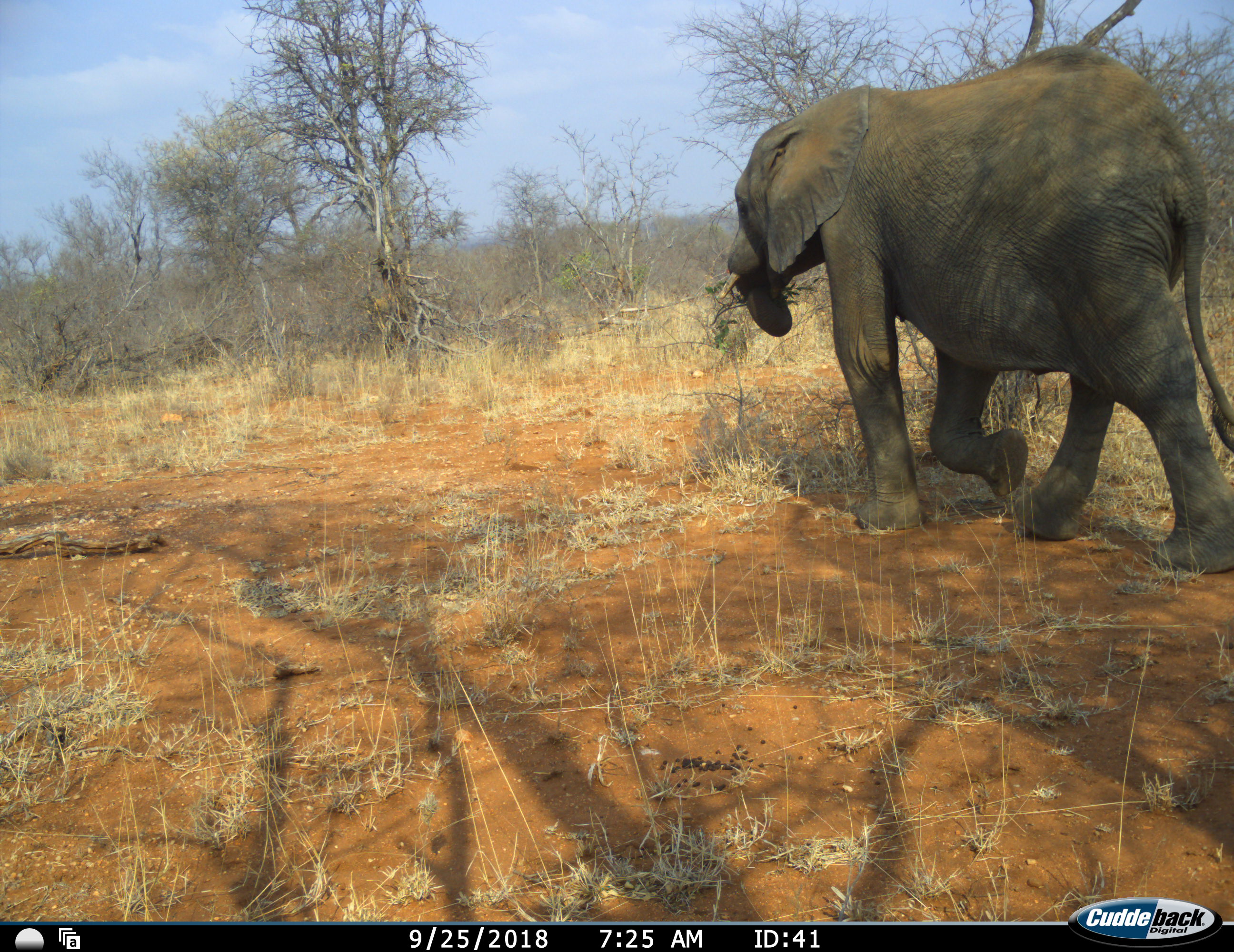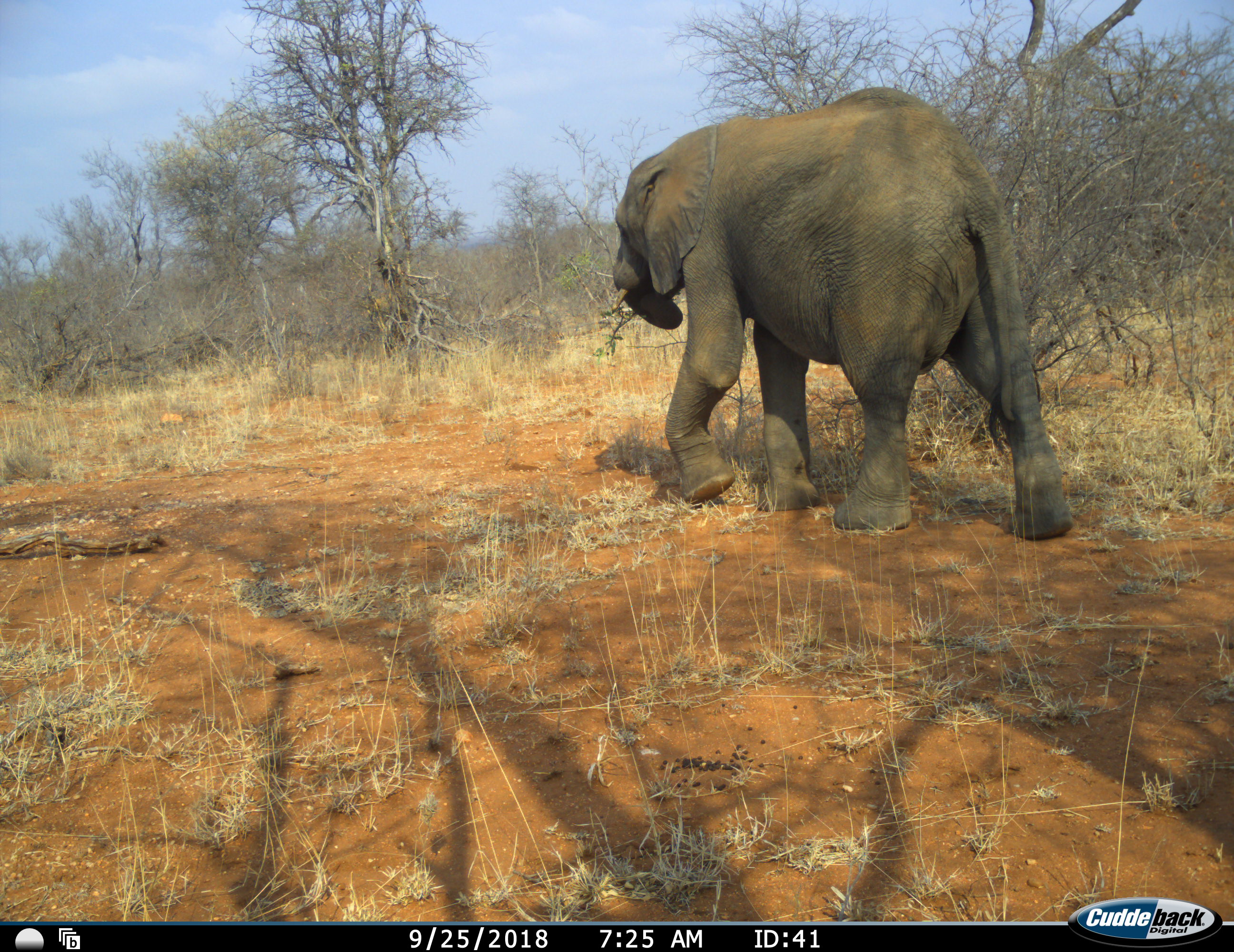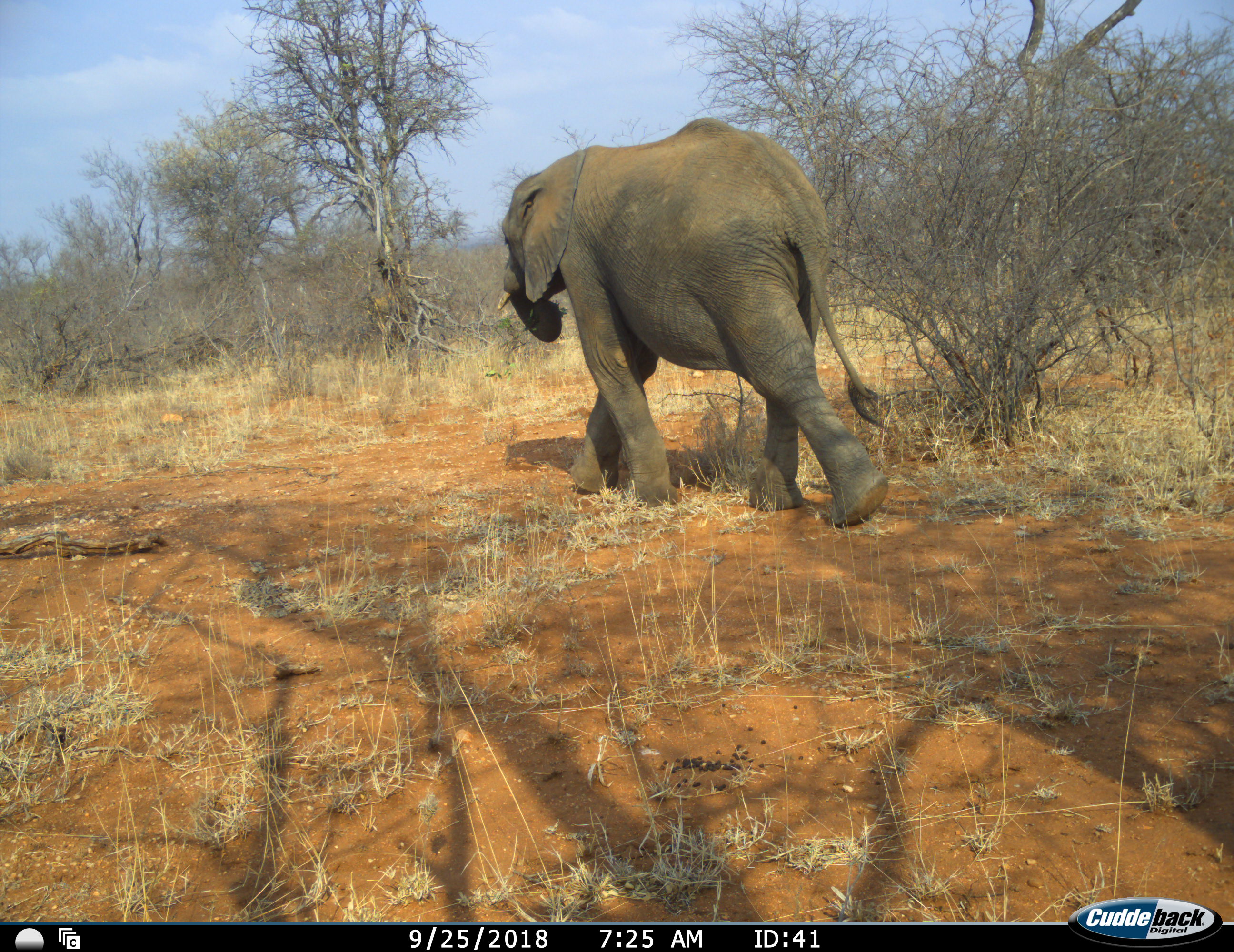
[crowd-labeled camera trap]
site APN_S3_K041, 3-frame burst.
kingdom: Animalia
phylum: Chordata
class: Mammalia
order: Proboscidea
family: Elephantidae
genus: Loxodonta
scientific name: Loxodonta africana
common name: african bush elephant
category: elephant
Elephant (african bush elephant) (Loxodonta africana), count 1. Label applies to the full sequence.